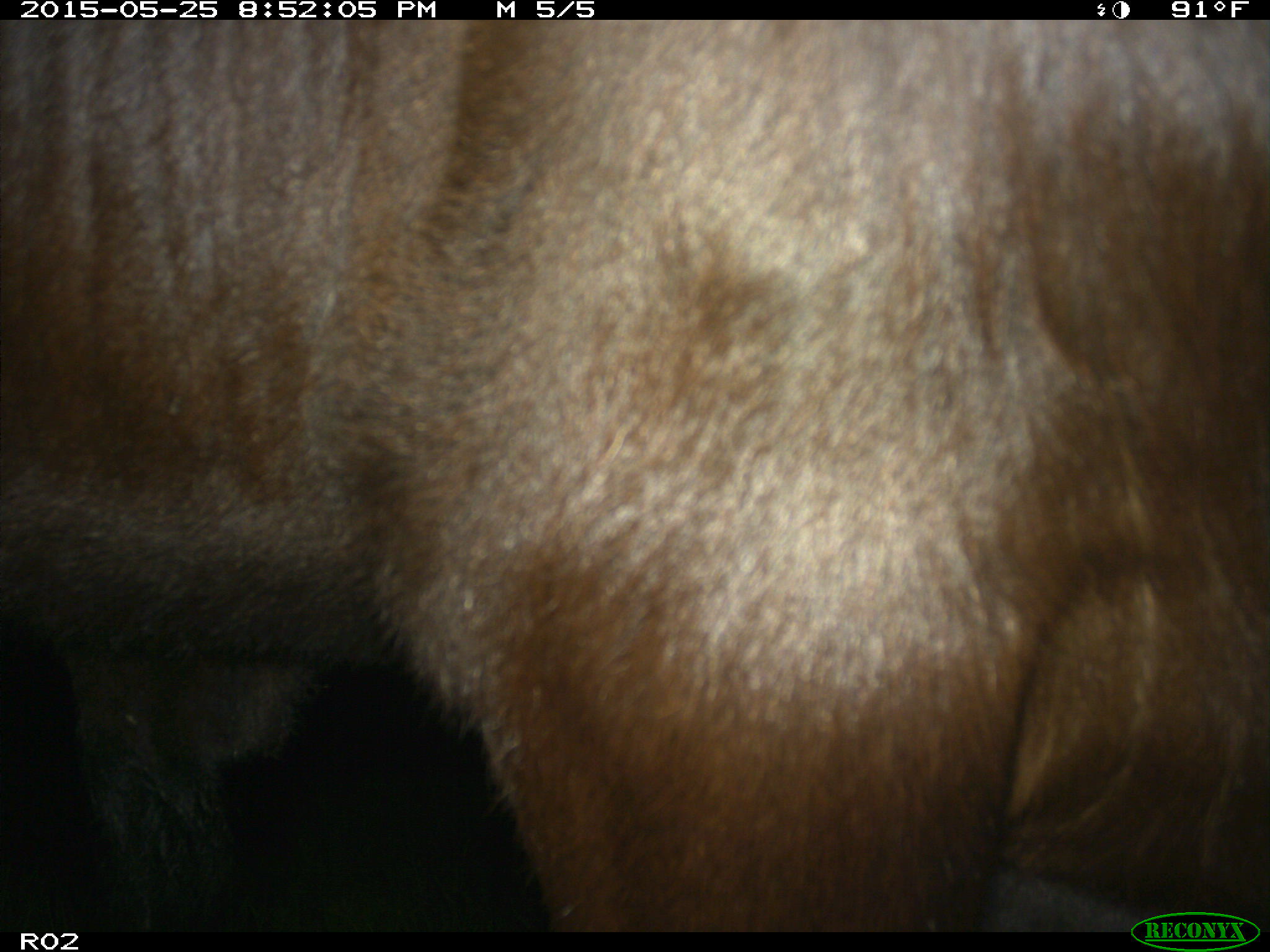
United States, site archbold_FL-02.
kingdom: Animalia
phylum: Chordata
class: Mammalia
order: Artiodactyla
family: Bovidae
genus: Bos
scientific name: Bos taurus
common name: domestic cow